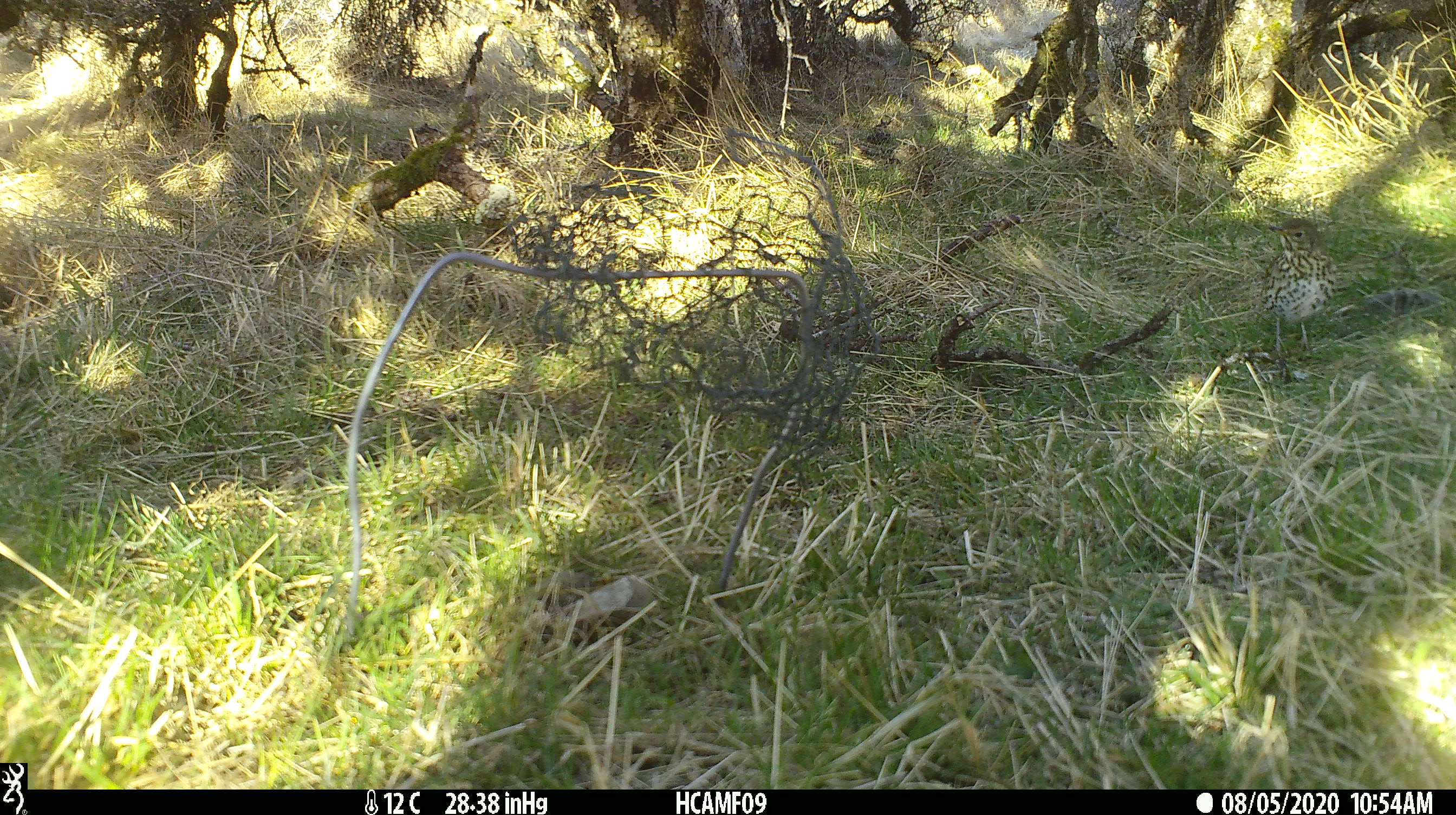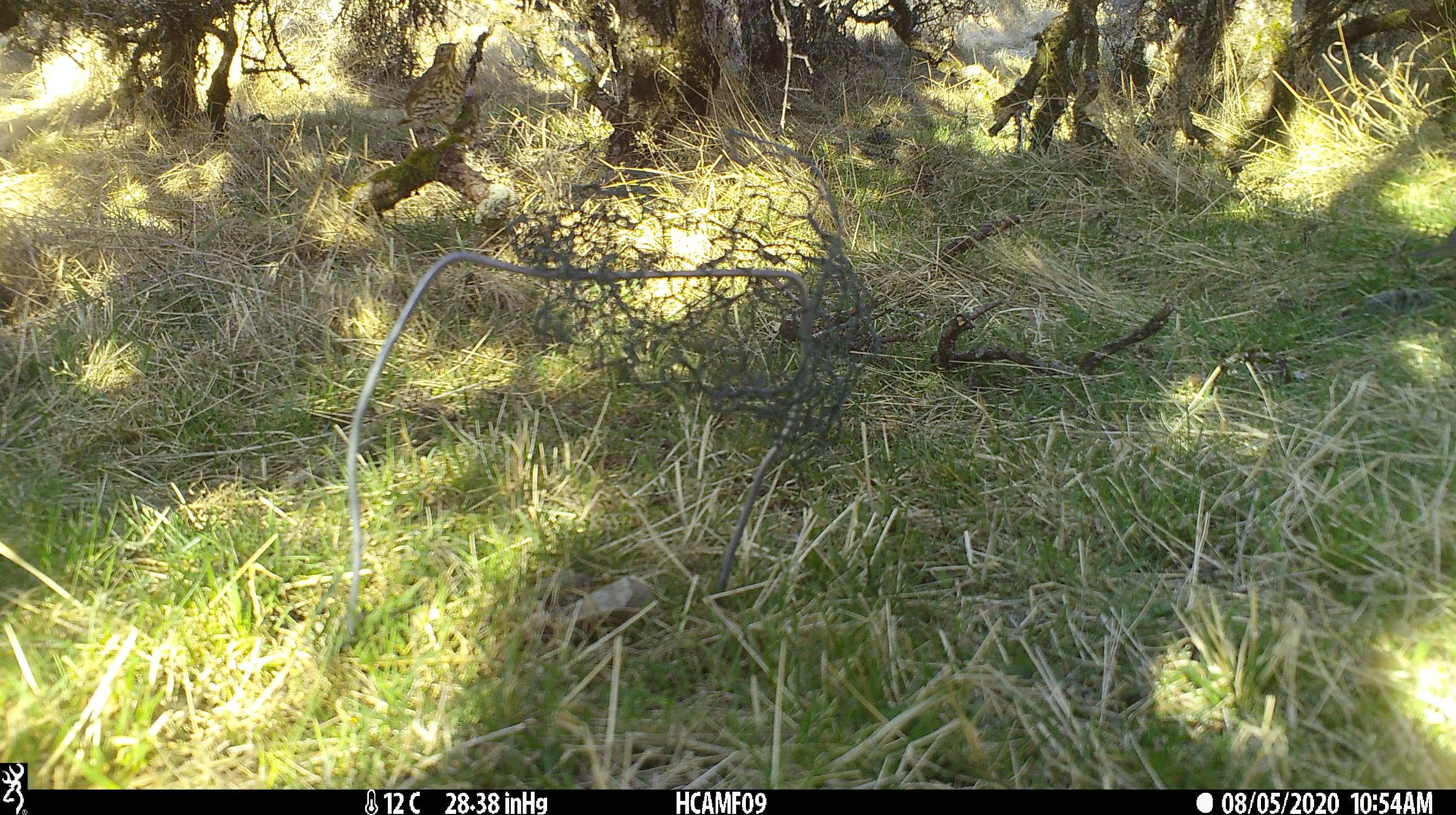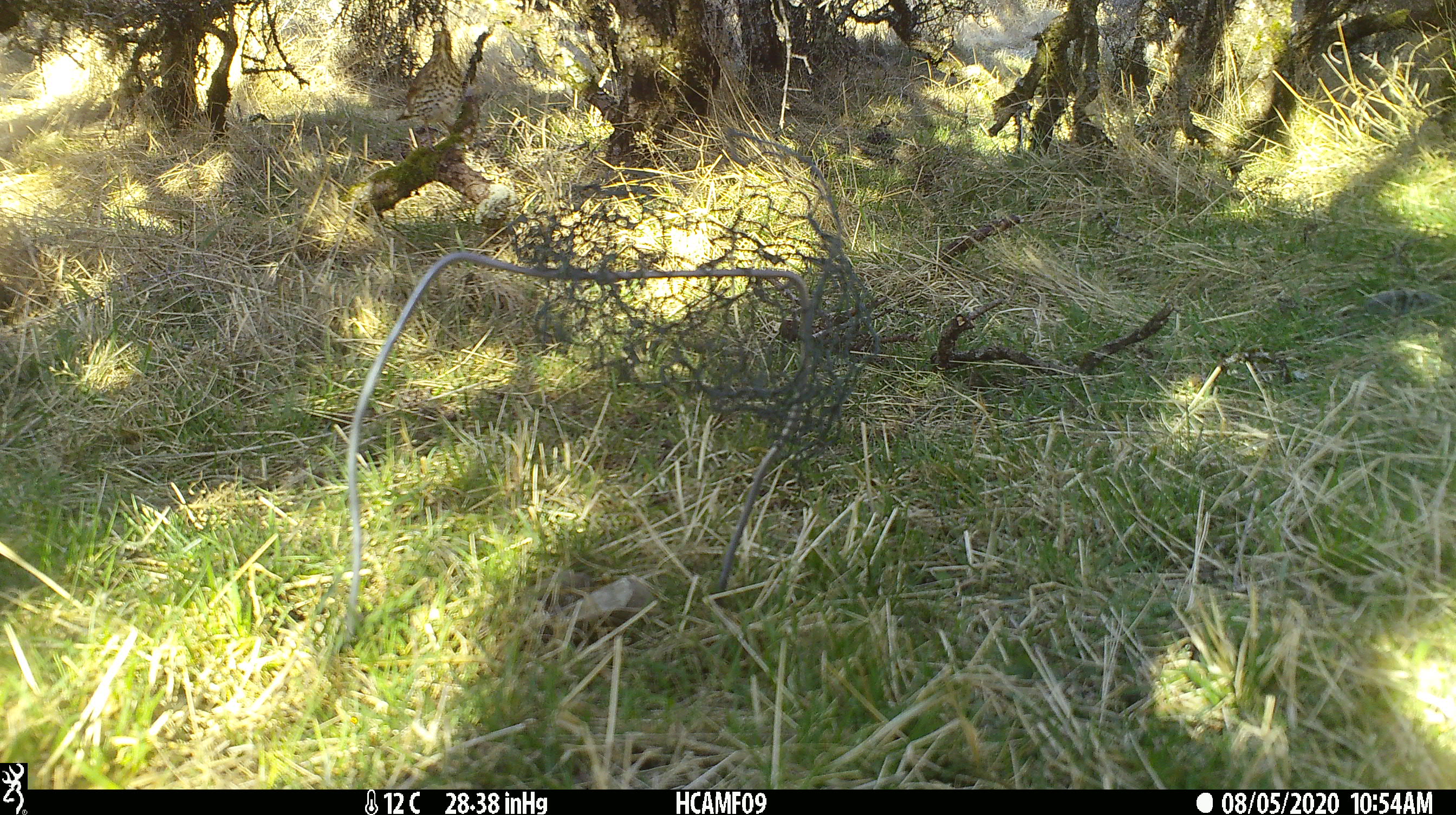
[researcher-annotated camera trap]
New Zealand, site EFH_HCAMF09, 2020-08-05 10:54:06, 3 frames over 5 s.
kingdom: Animalia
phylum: Chordata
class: Aves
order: Passeriformes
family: Turdidae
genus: Turdus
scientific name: Turdus philomelos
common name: song thrush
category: thrush